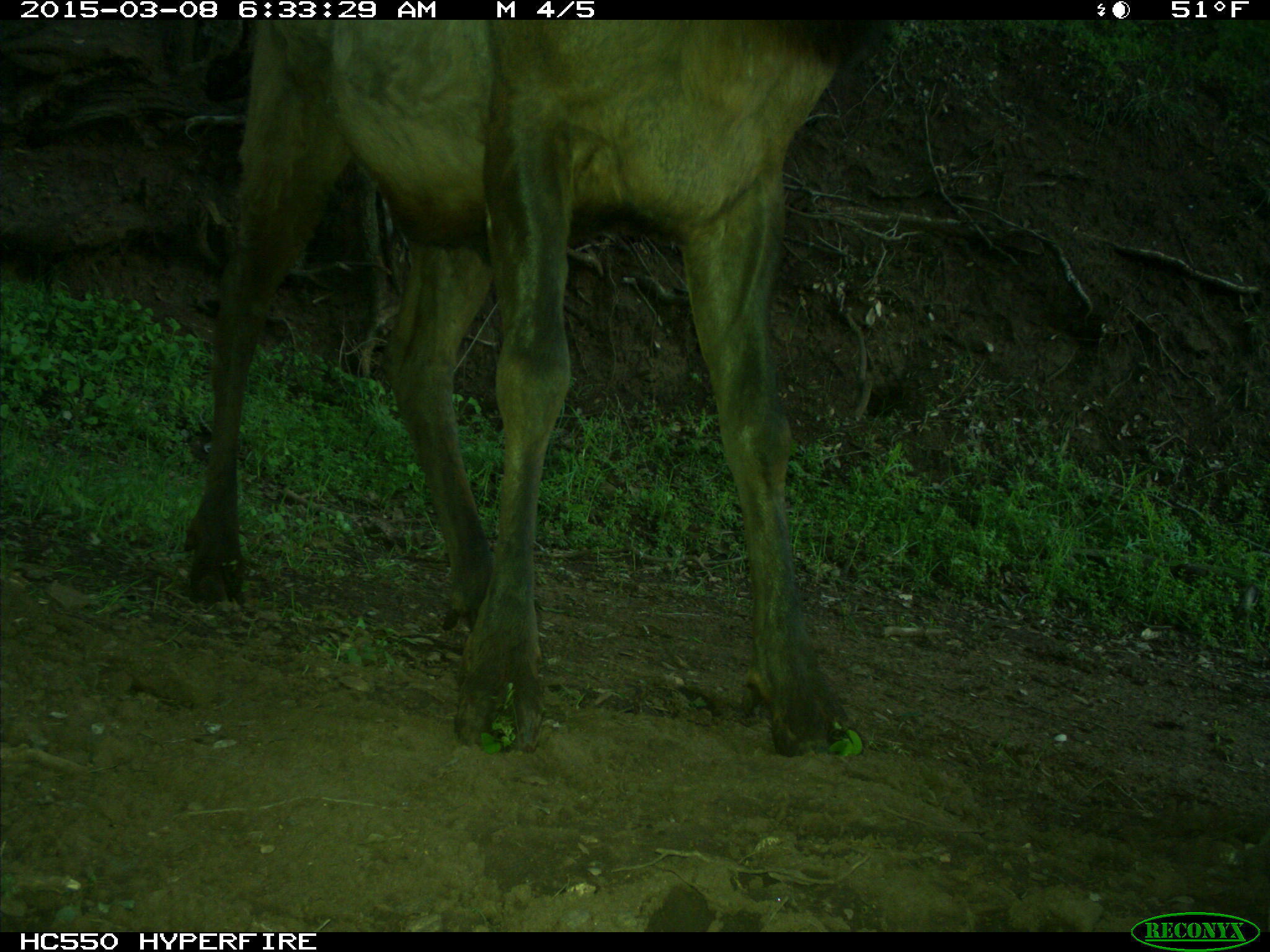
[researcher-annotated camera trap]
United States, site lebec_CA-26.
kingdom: Animalia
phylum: Chordata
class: Mammalia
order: Artiodactyla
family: Cervidae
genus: Cervus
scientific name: Cervus canadensis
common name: elk